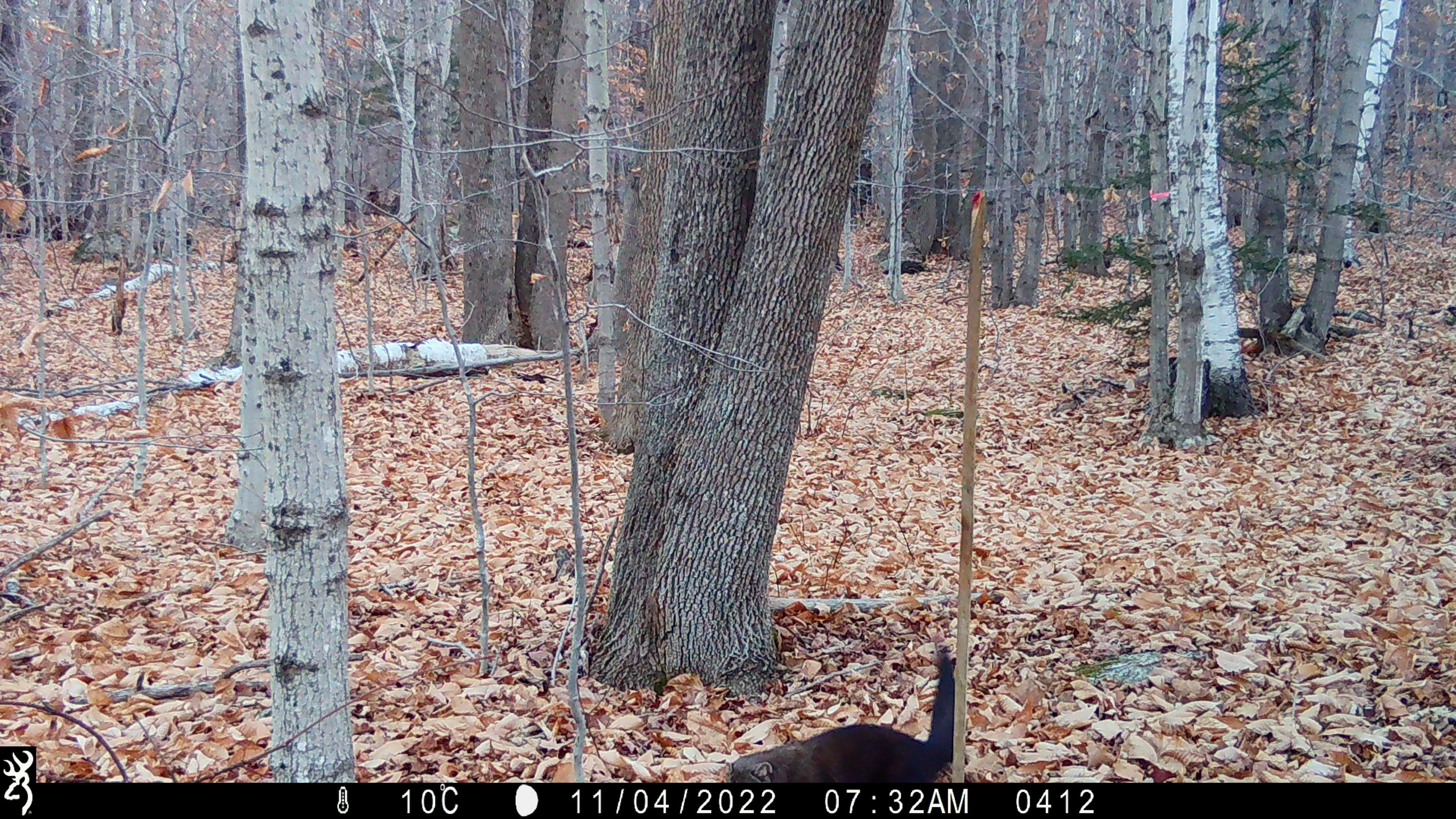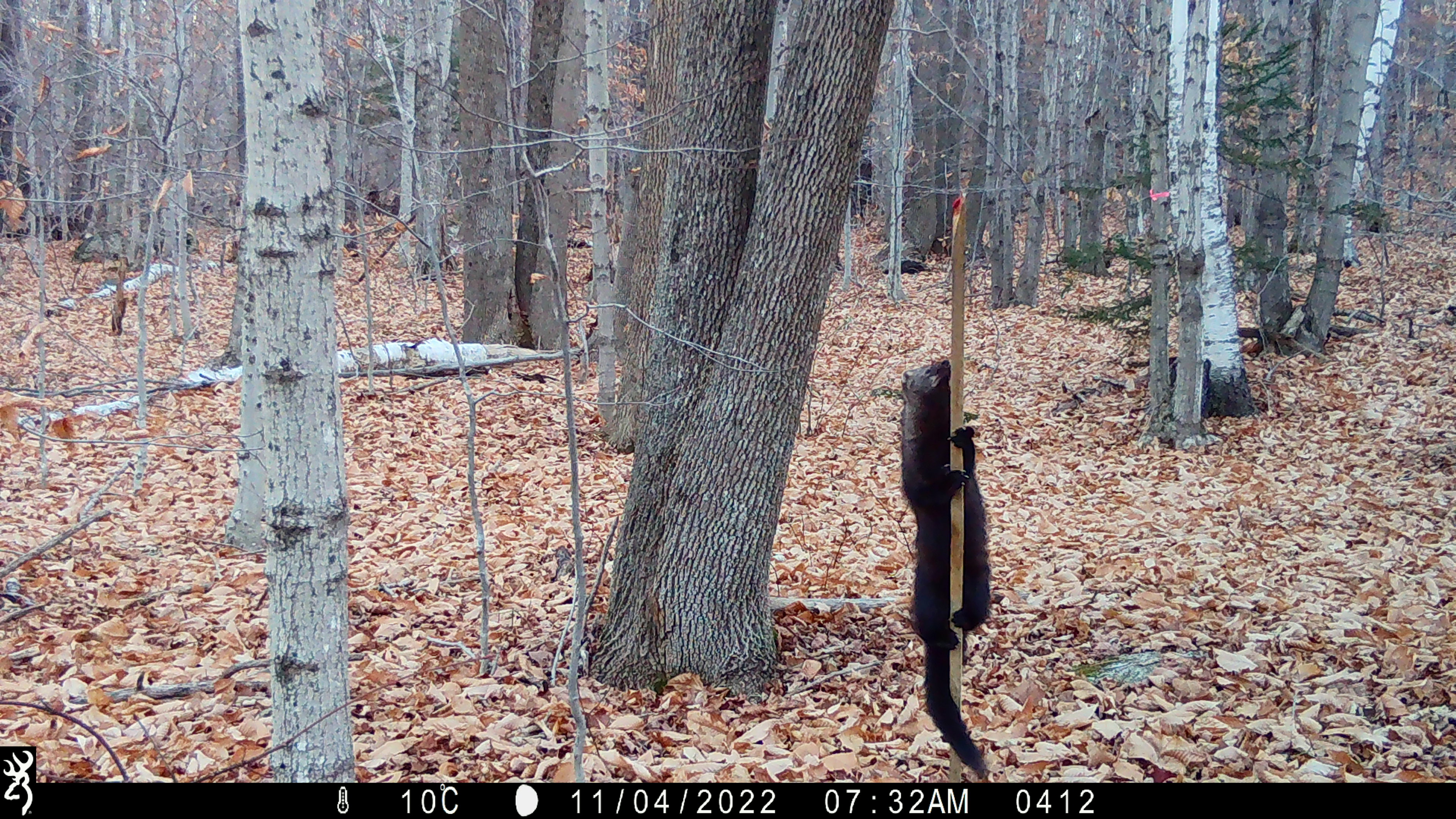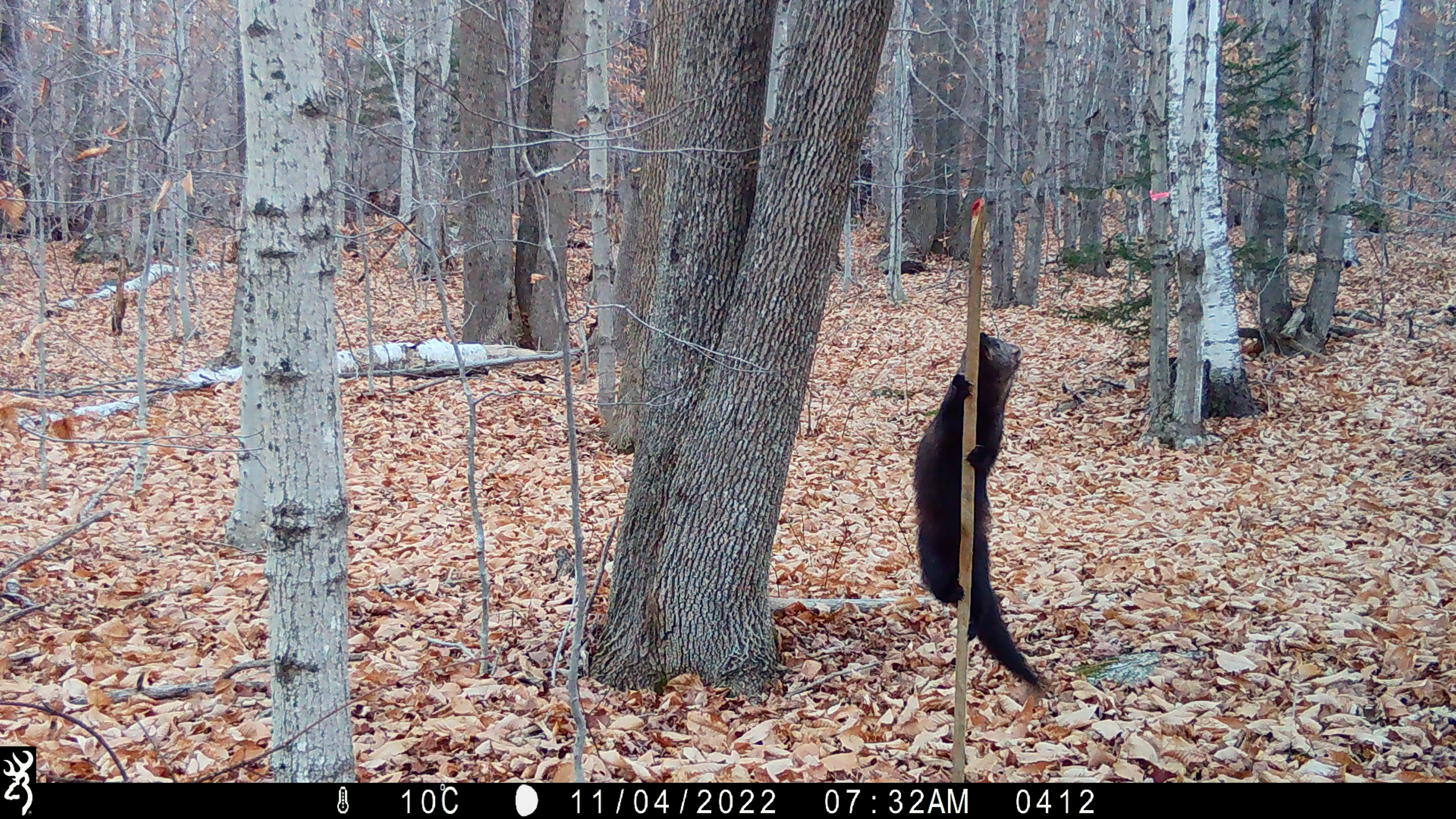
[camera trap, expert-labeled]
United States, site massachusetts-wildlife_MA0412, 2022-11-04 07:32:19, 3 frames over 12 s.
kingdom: Animalia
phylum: Chordata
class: Mammalia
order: Carnivora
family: Mustelidae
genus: Pekania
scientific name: Pekania pennanti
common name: fisher